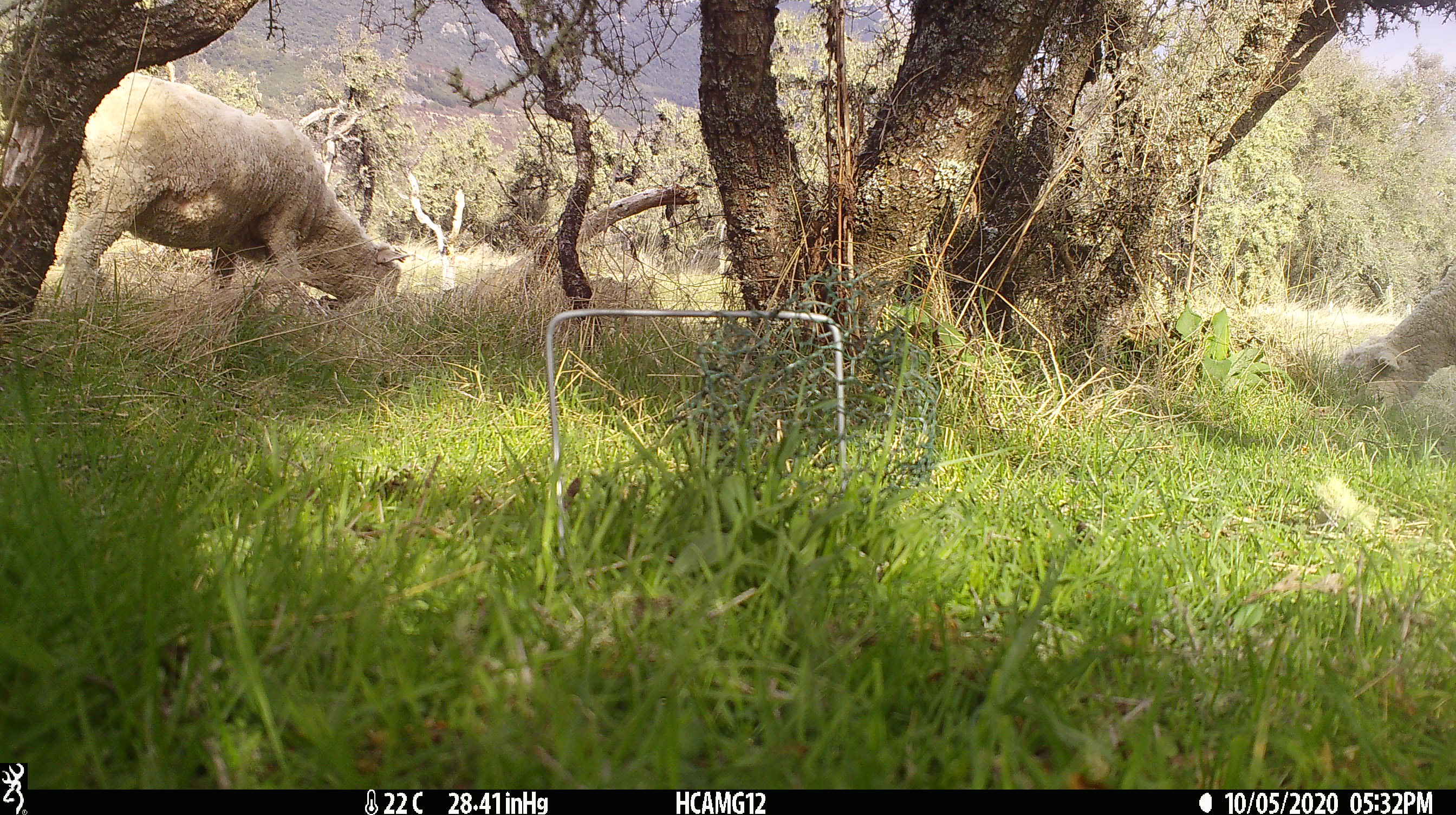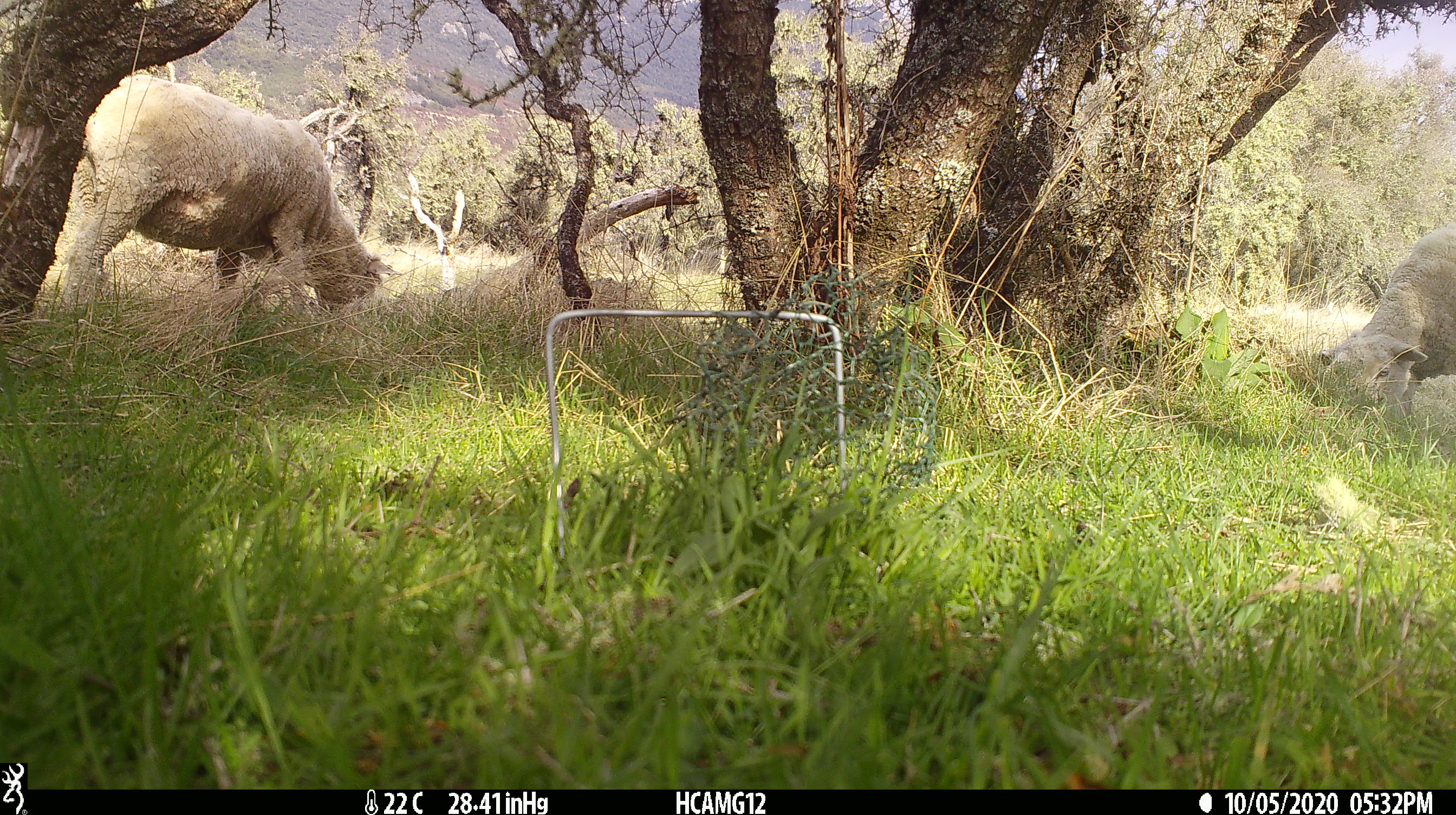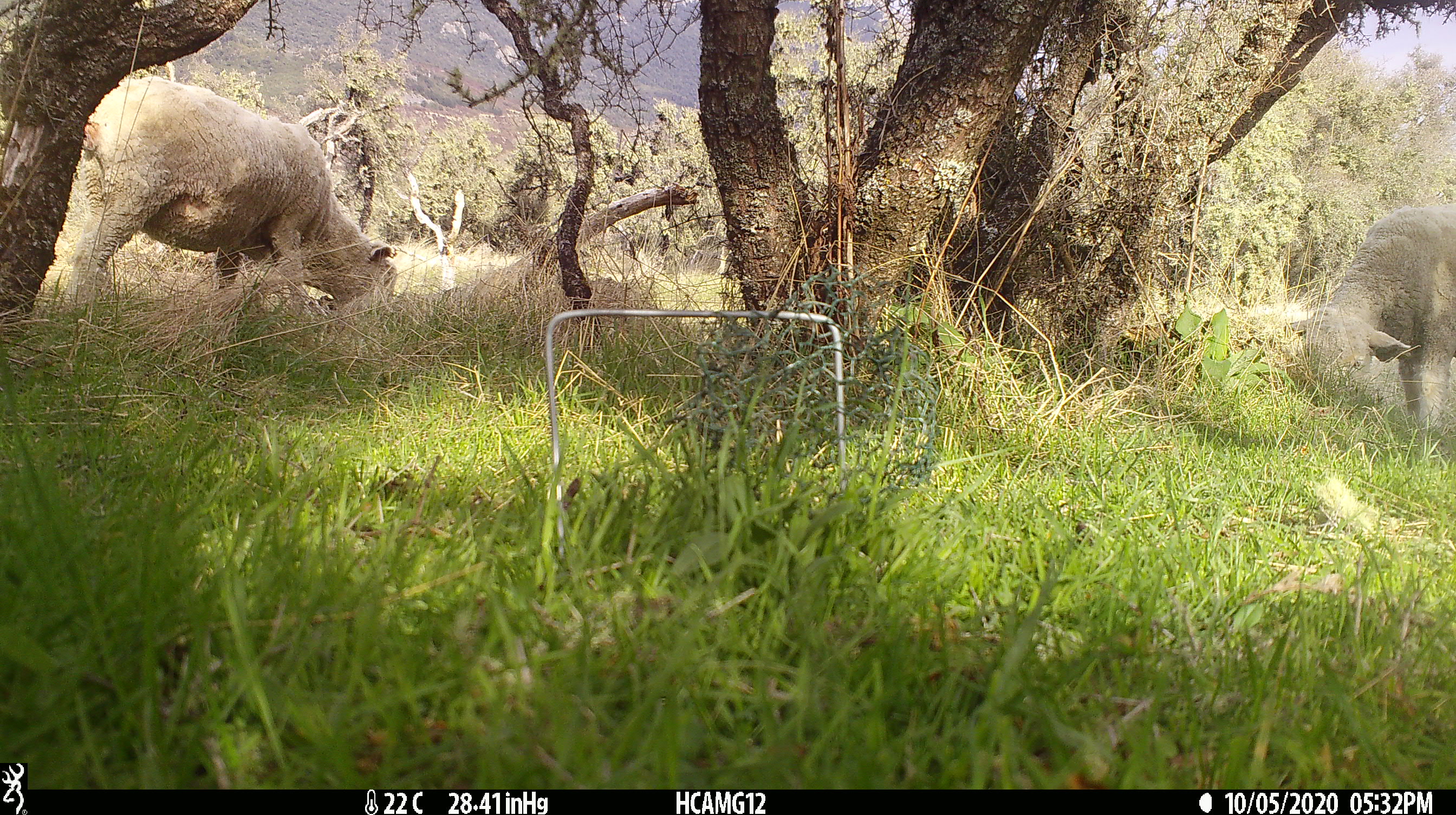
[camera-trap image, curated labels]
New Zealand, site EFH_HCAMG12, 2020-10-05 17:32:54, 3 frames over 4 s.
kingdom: Animalia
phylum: Chordata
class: Mammalia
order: Artiodactyla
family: Bovidae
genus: Ovis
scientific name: Ovis aries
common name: domestic sheep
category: sheep